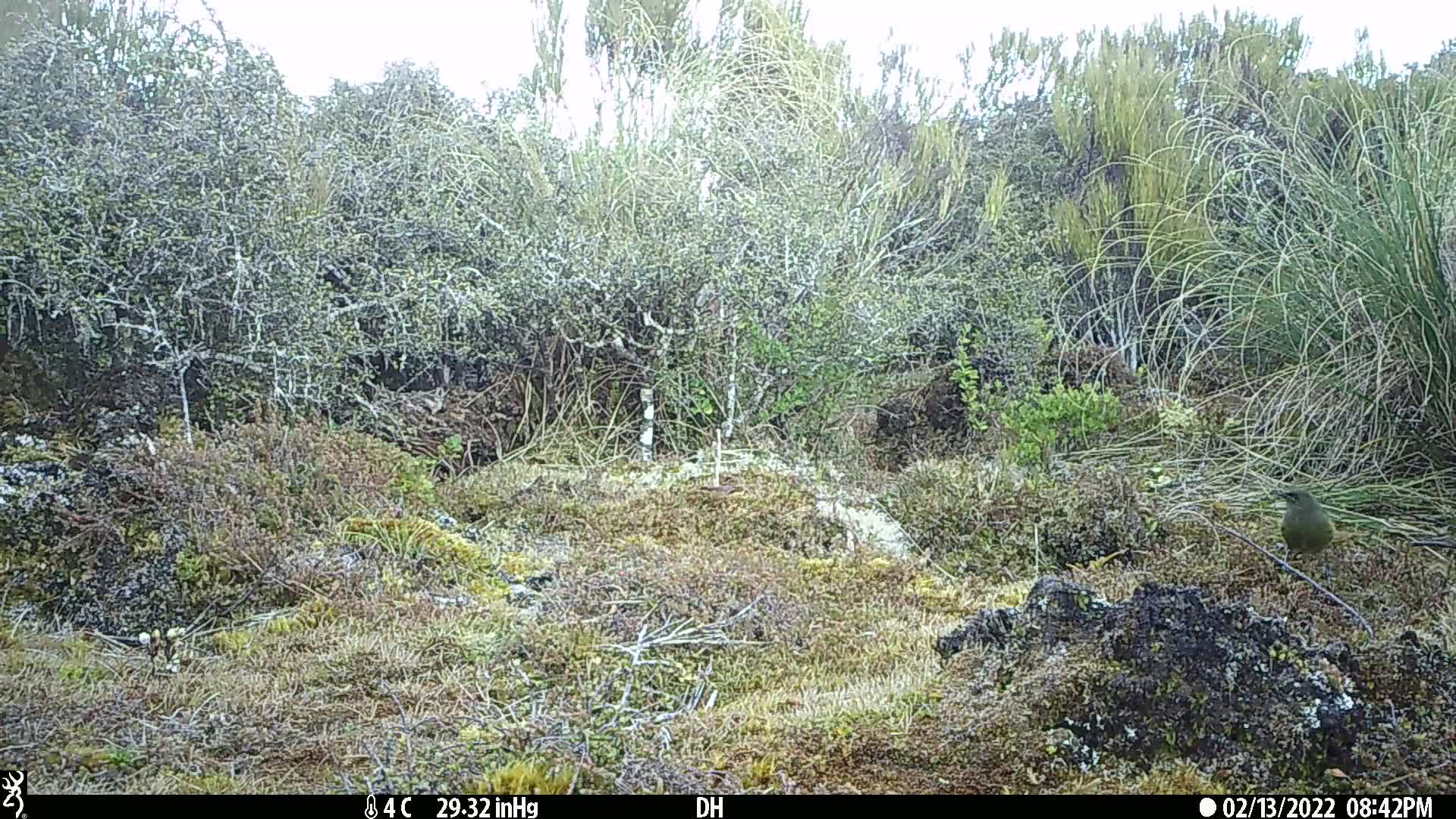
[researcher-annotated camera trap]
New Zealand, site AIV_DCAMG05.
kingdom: Animalia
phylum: Chordata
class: Aves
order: Passeriformes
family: Meliphagidae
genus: Anthornis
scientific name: Anthornis melanura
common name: new zealand bellbird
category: bellbird